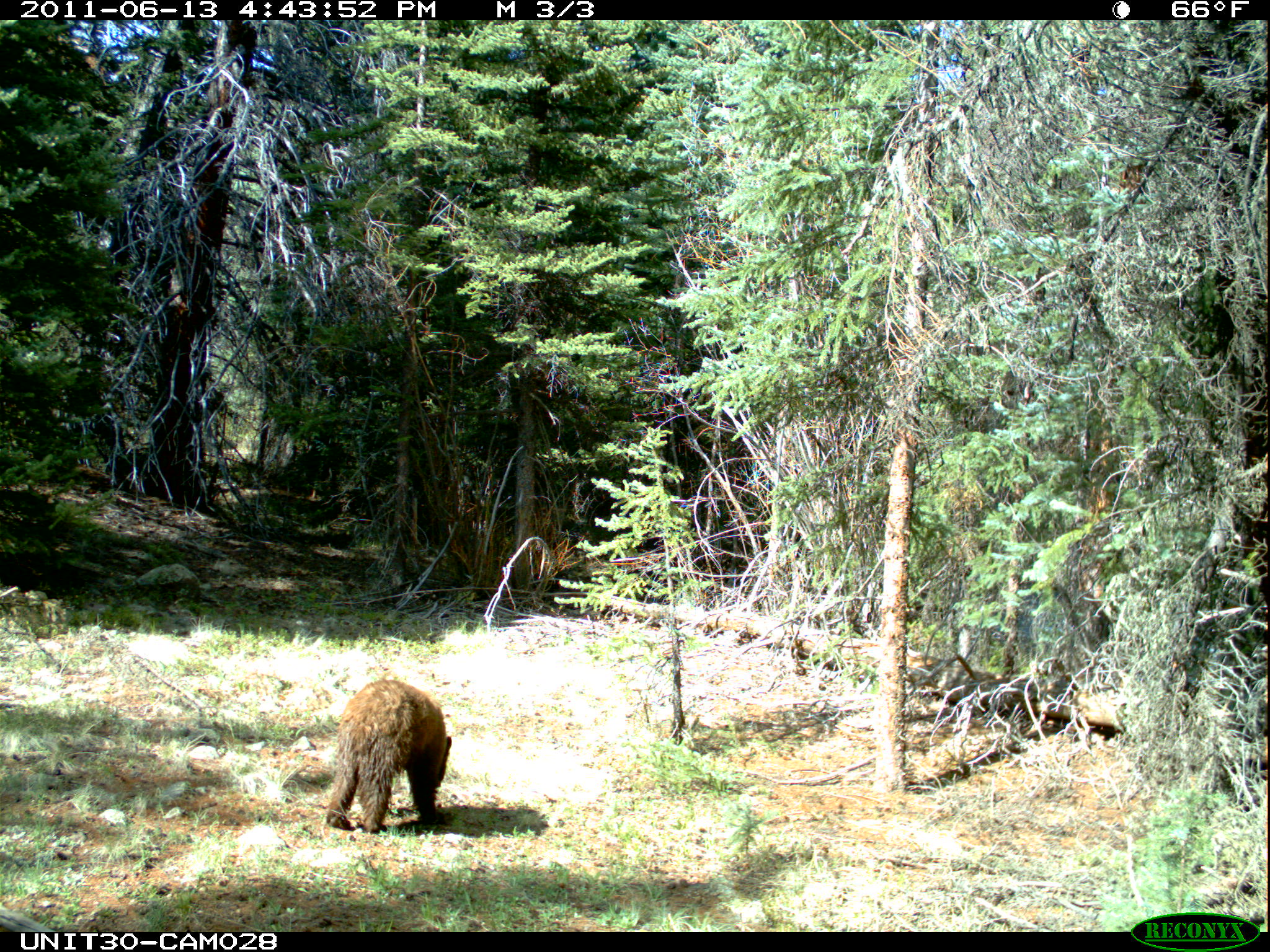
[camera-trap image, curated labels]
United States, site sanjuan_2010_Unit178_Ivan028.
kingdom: Animalia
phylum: Chordata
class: Mammalia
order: Carnivora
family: Ursidae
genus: Ursus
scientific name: Ursus americanus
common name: american black bear